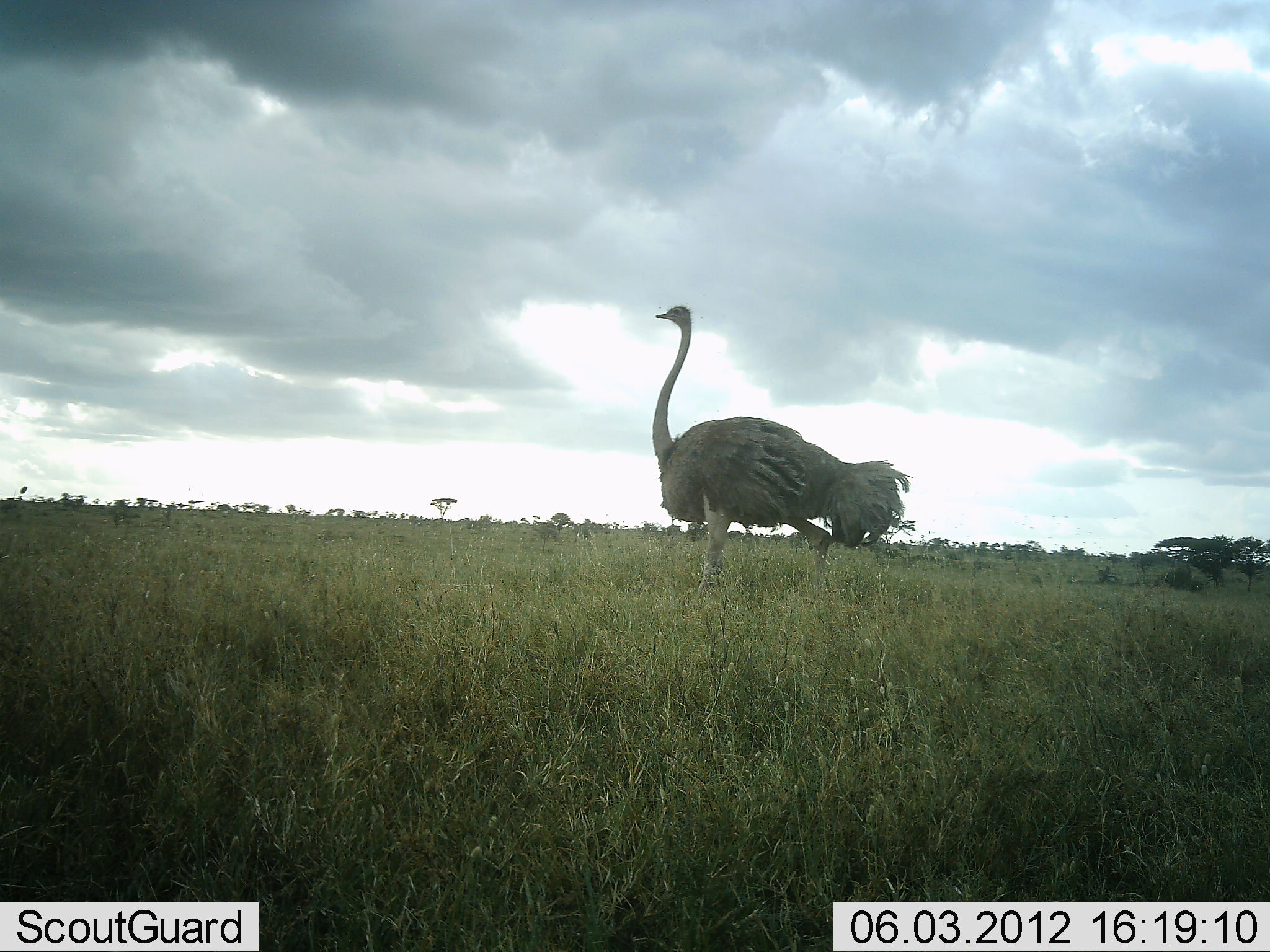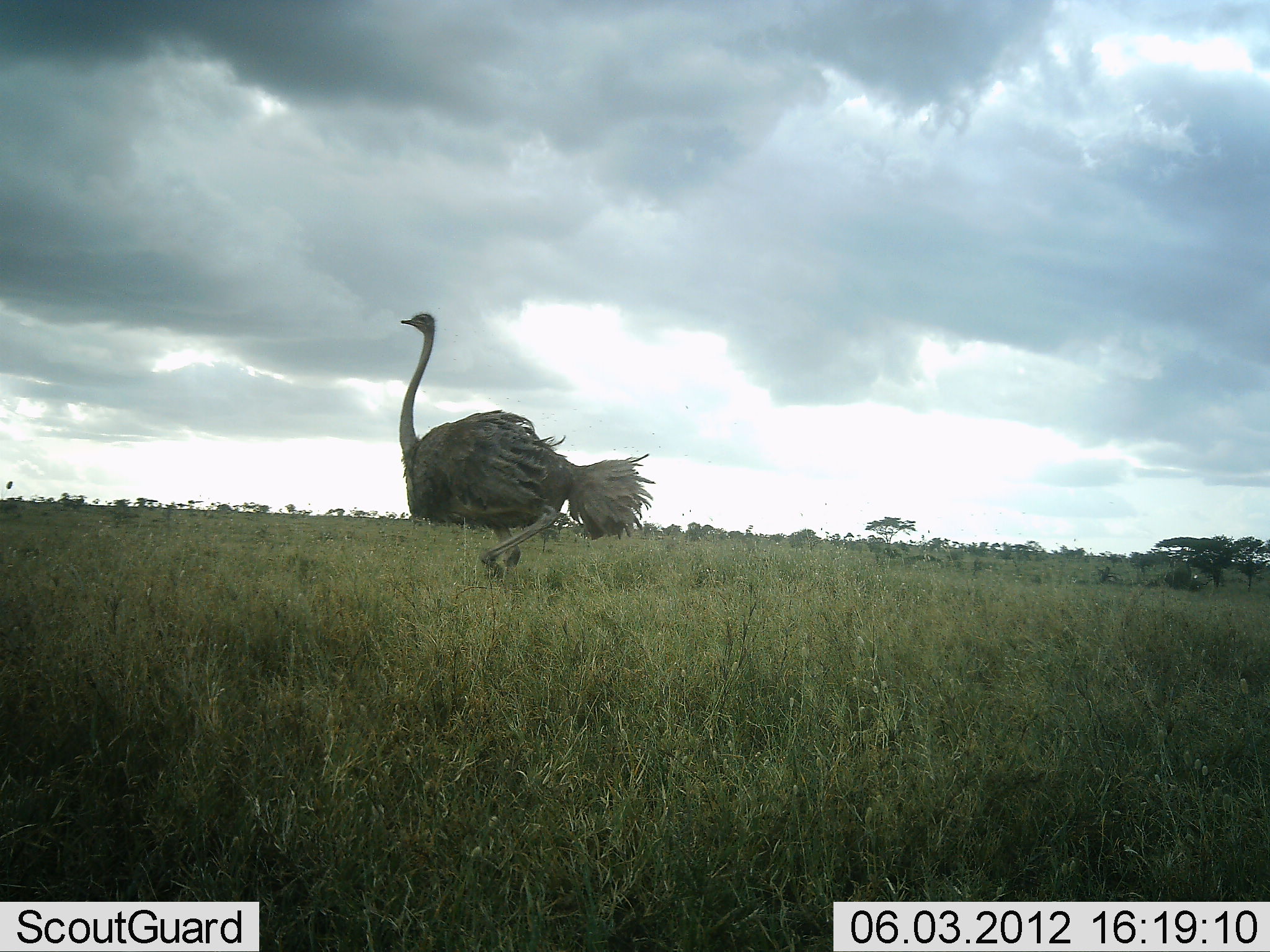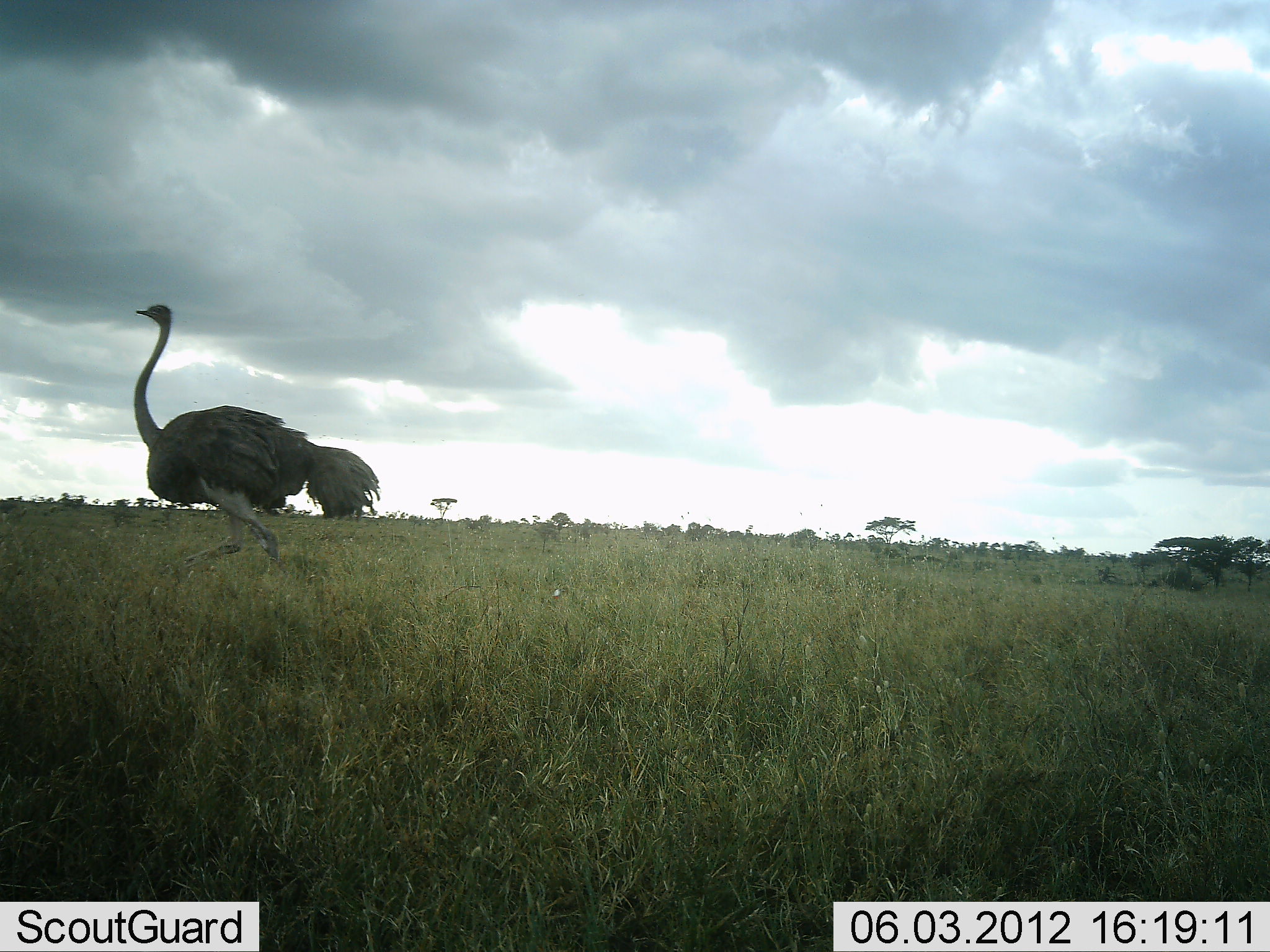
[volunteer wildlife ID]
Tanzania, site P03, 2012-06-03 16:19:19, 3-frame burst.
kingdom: Animalia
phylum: Chordata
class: Aves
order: Struthioniformes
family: Struthionidae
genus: Struthio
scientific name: Struthio camelus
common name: ostrich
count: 1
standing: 10%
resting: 0%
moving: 100%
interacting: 0%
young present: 0%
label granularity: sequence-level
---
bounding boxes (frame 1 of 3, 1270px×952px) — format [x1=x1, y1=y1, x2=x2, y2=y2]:
animal: [x1=652, y1=304, x2=915, y2=602]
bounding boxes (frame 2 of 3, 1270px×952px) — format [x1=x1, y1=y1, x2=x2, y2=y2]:
animal: [x1=399, y1=311, x2=657, y2=581]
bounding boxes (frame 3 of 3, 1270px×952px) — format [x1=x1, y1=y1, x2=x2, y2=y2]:
animal: [x1=133, y1=303, x2=382, y2=585]